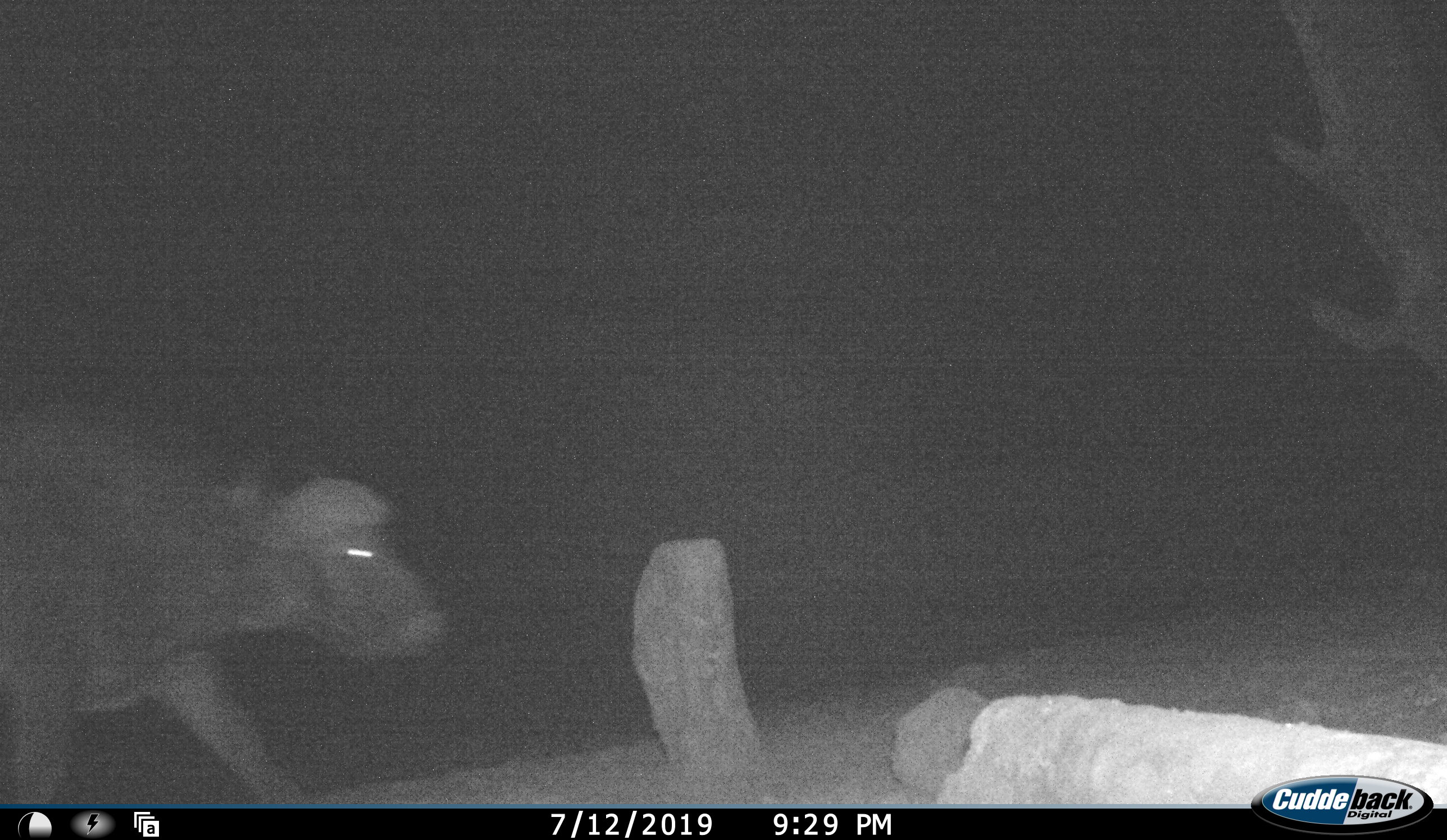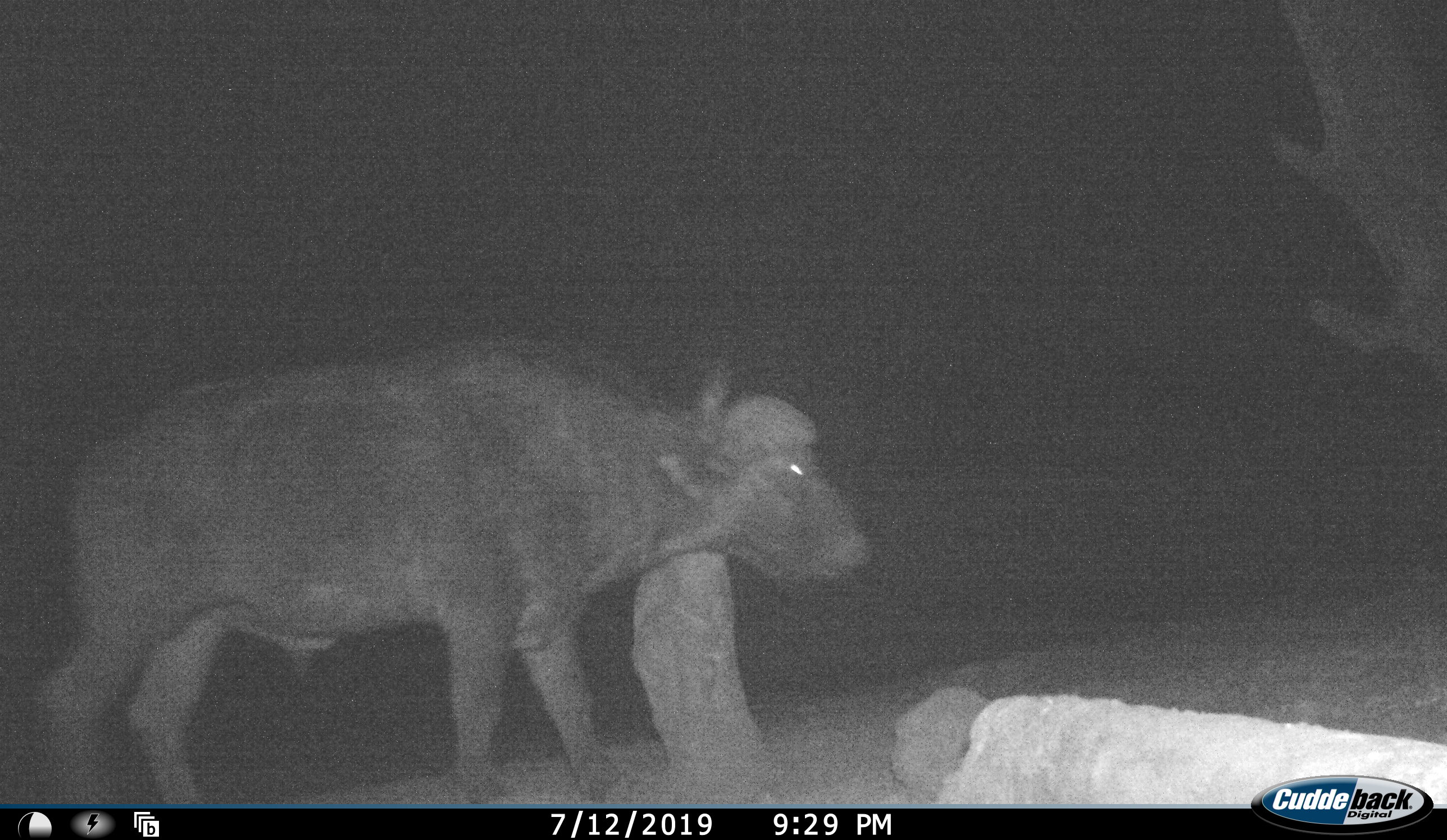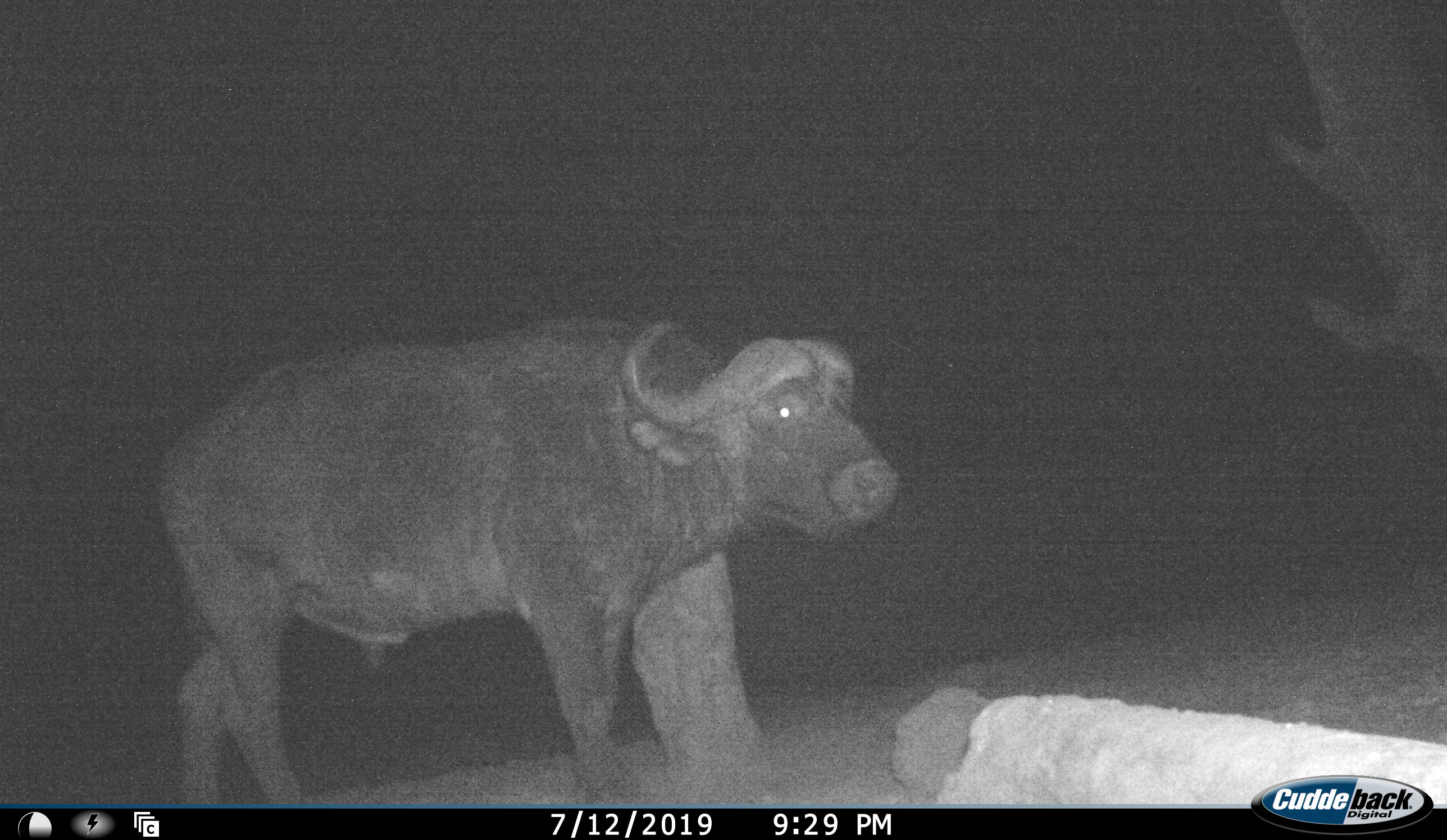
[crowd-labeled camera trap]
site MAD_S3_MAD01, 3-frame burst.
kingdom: Animalia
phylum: Chordata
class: Mammalia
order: Artiodactyla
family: Bovidae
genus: Syncerus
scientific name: Syncerus caffer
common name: african buffalo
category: buffalo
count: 1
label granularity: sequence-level